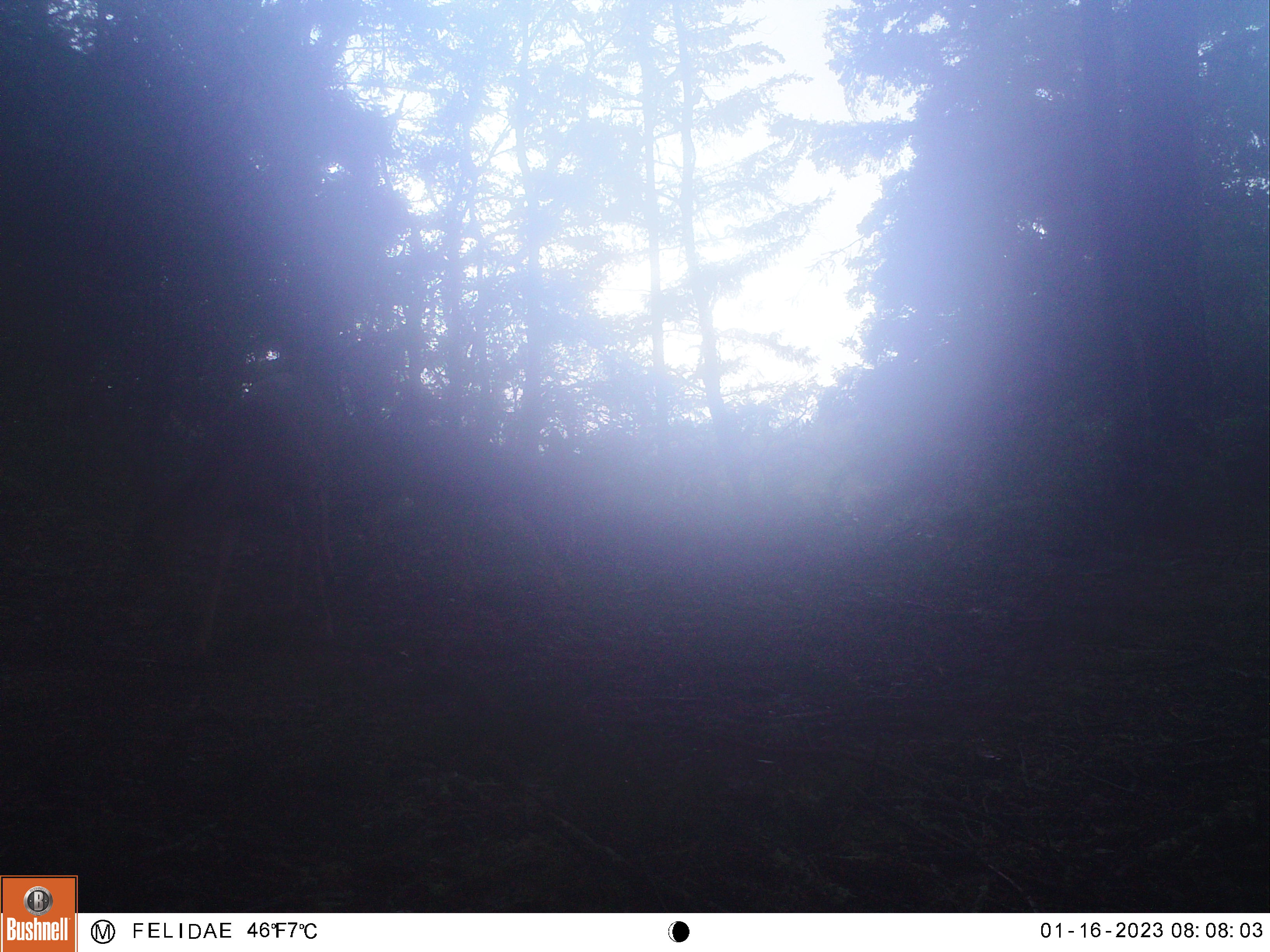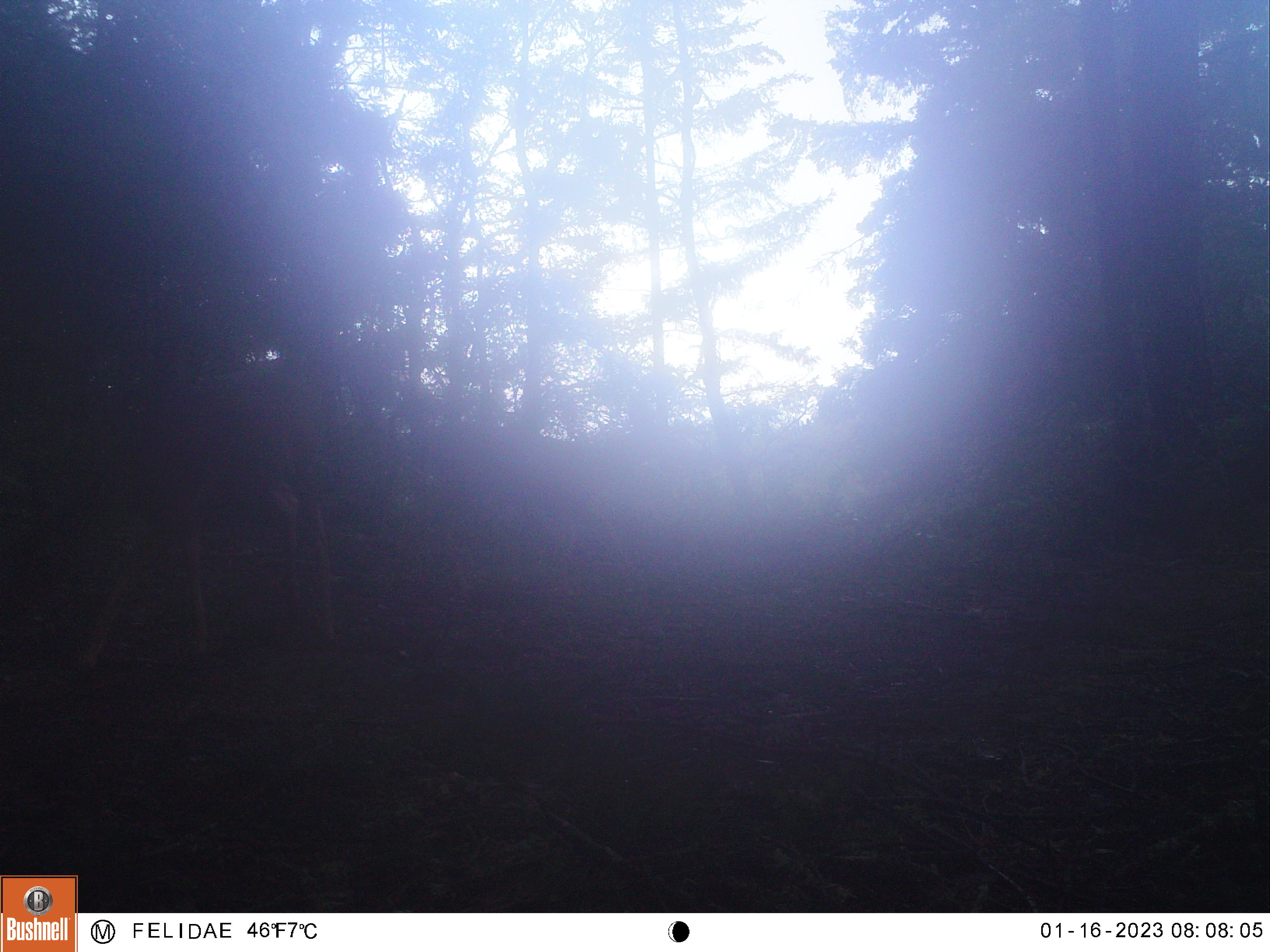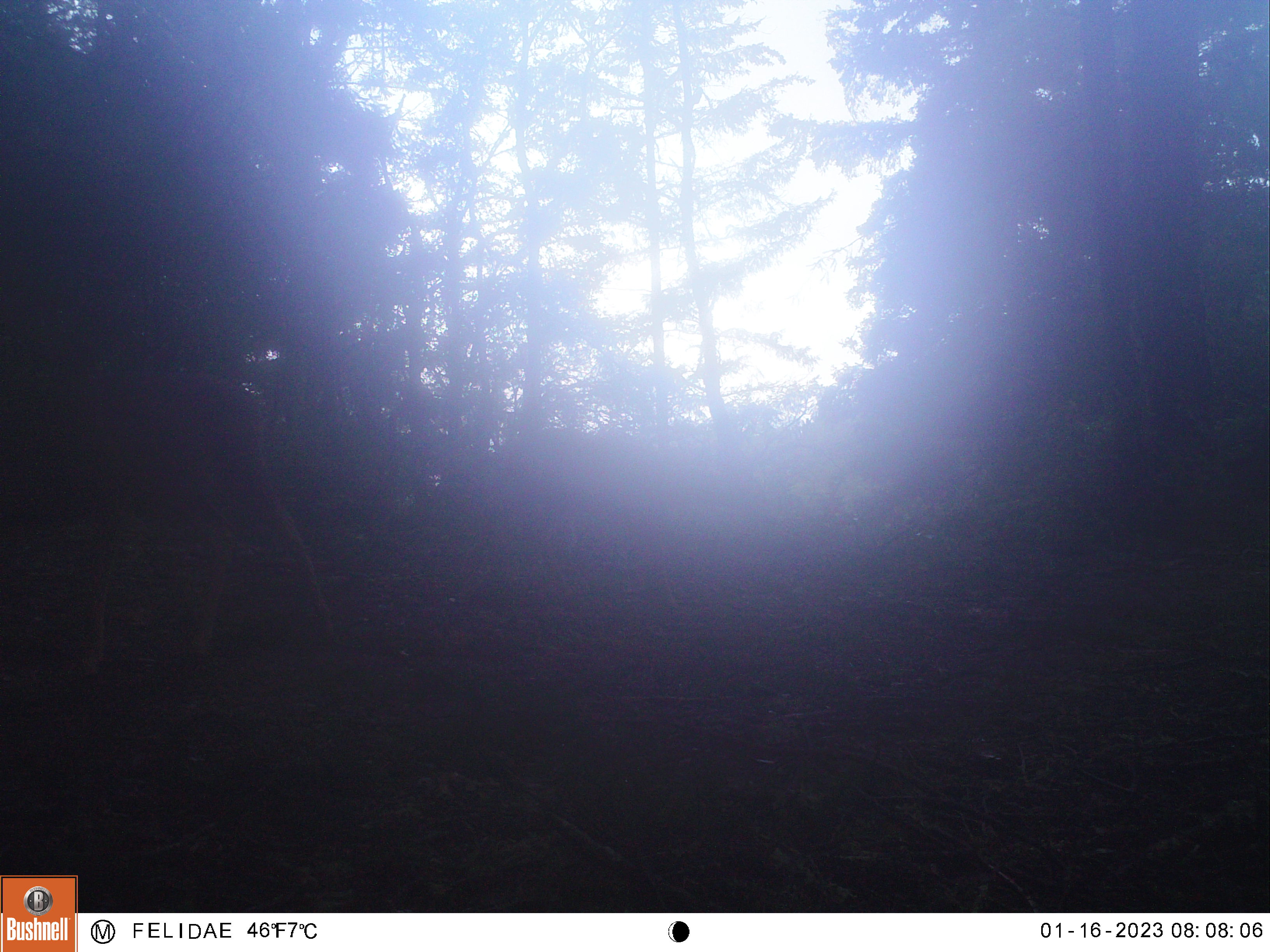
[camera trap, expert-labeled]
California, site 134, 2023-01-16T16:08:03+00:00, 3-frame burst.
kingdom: Animalia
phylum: Chordata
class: Mammalia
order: Artiodactyla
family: Cervidae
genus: Odocoileus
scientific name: Odocoileus hemionus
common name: mule deer